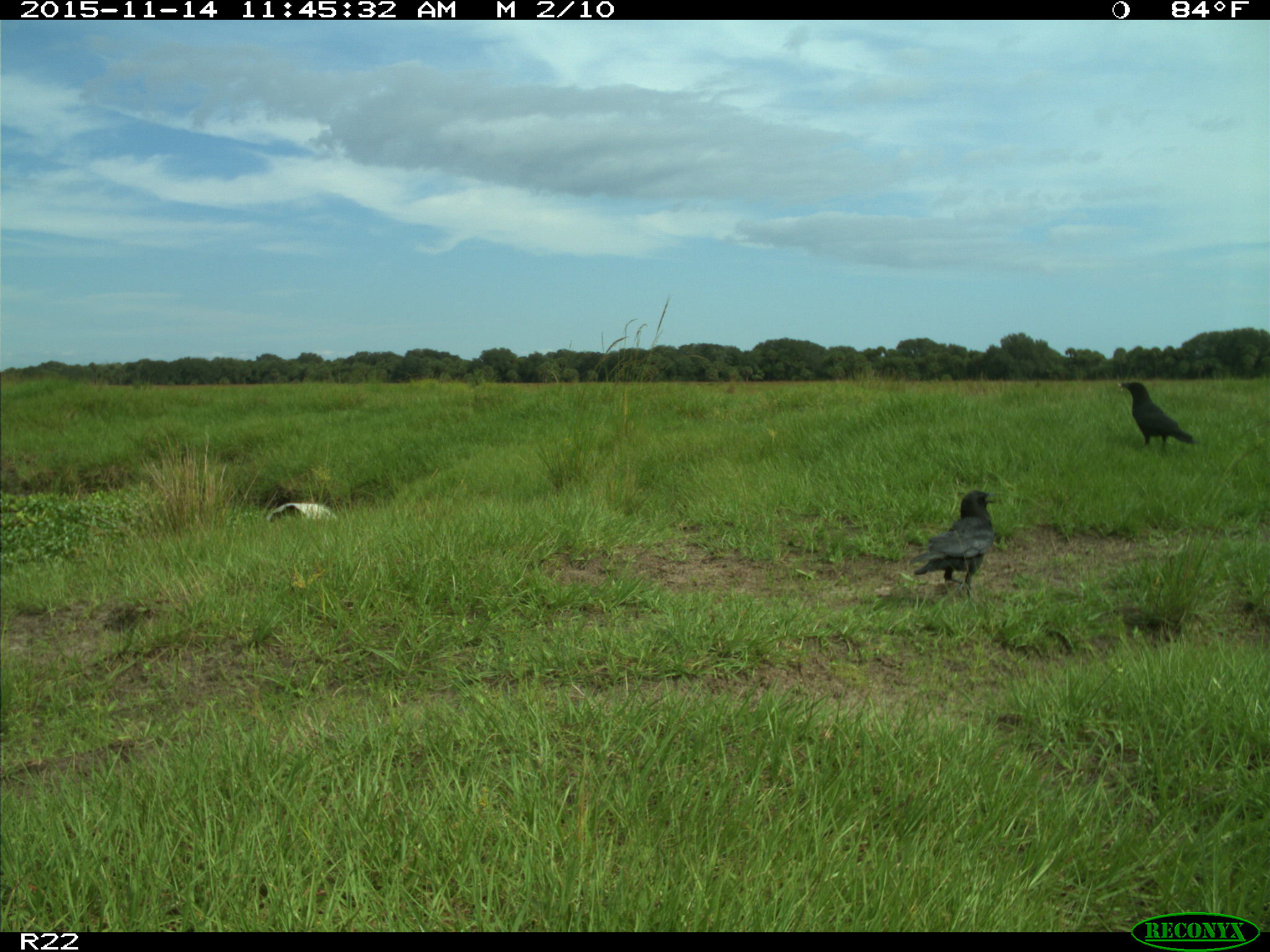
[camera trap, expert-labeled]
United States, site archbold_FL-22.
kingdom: Animalia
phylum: Chordata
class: Aves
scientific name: Aves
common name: birds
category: unidentified bird